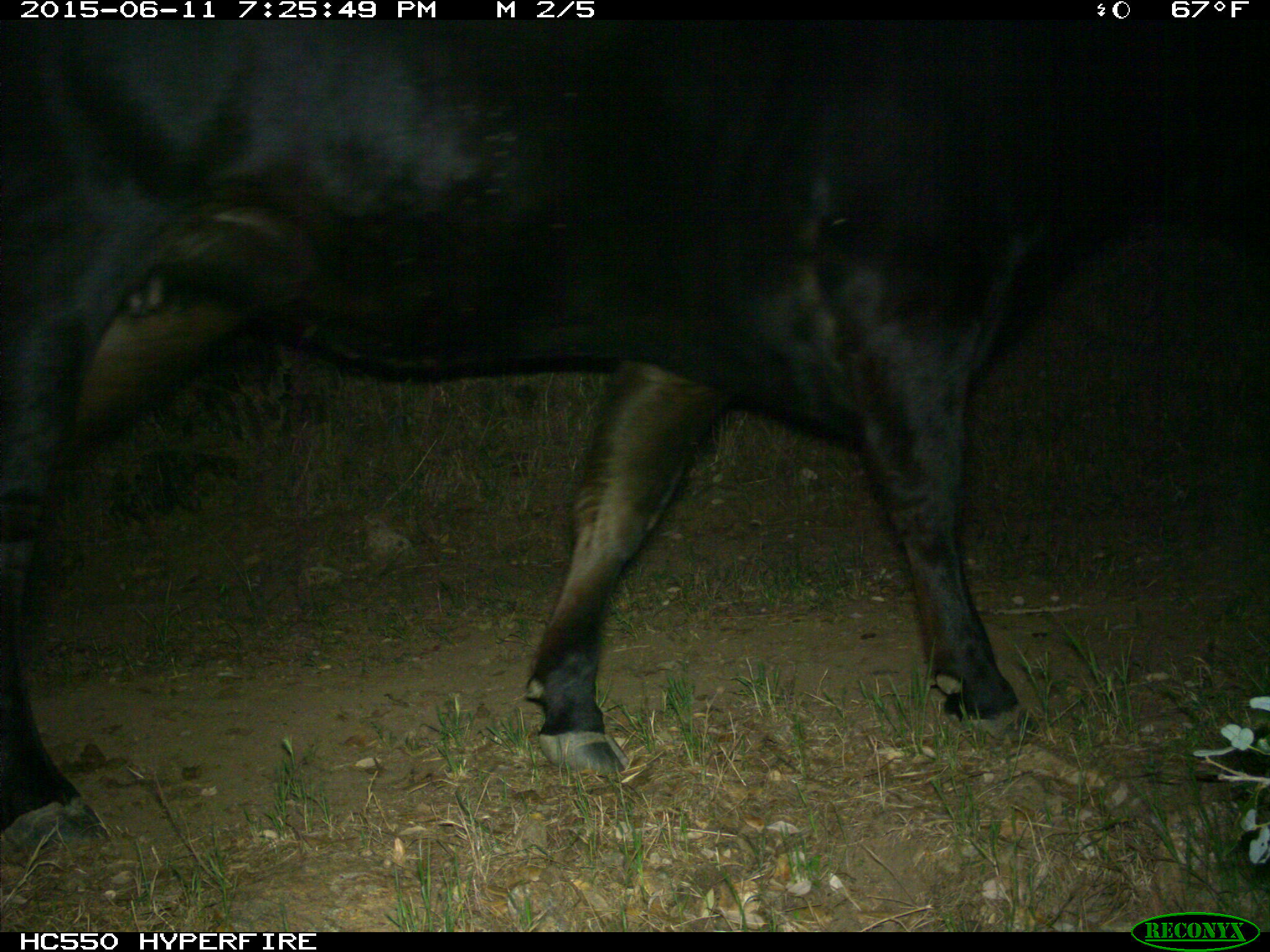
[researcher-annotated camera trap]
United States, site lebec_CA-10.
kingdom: Animalia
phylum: Chordata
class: Mammalia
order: Artiodactyla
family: Bovidae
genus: Bos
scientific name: Bos taurus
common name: domestic cow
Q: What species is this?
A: Bos taurus (domestic cow).